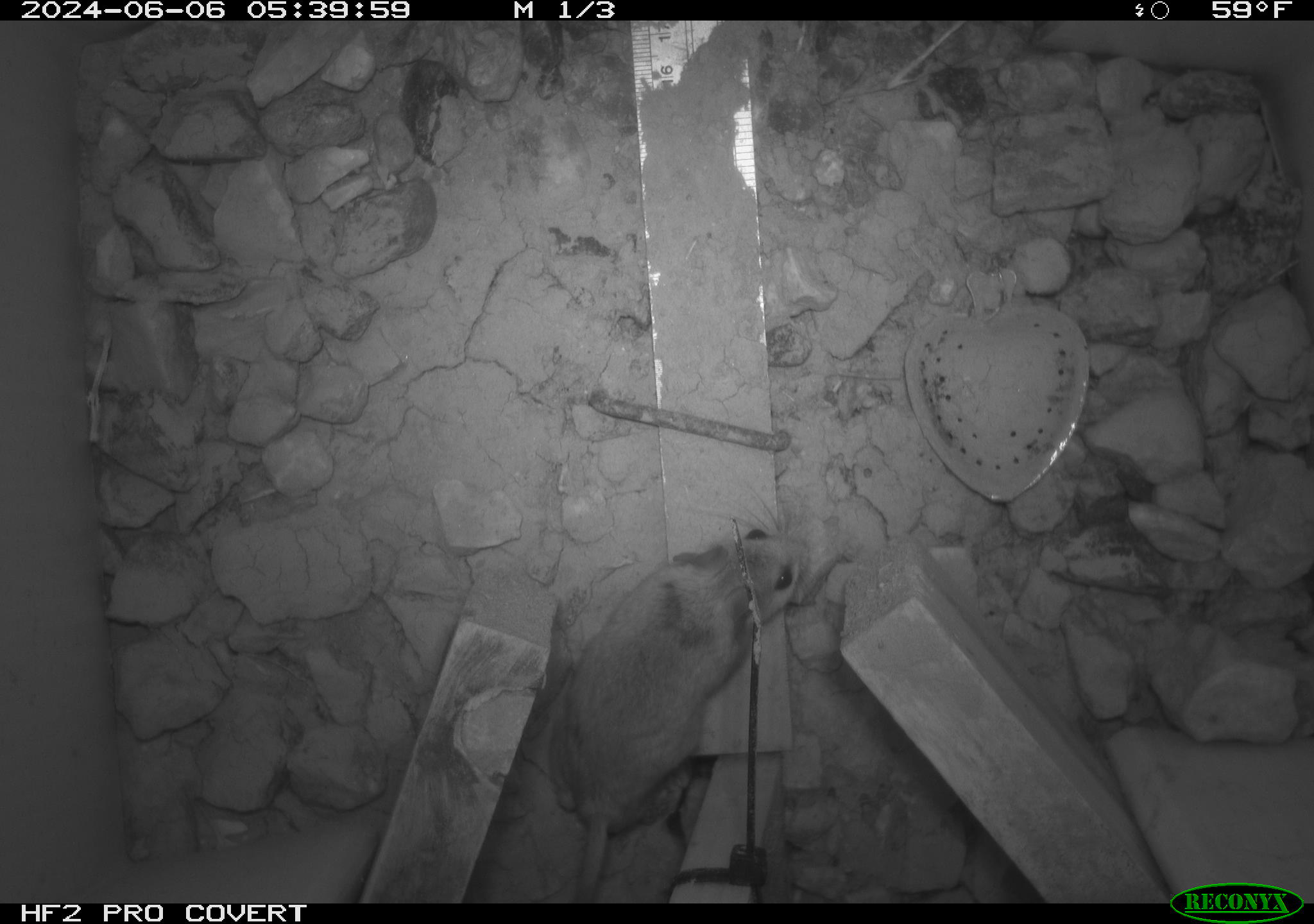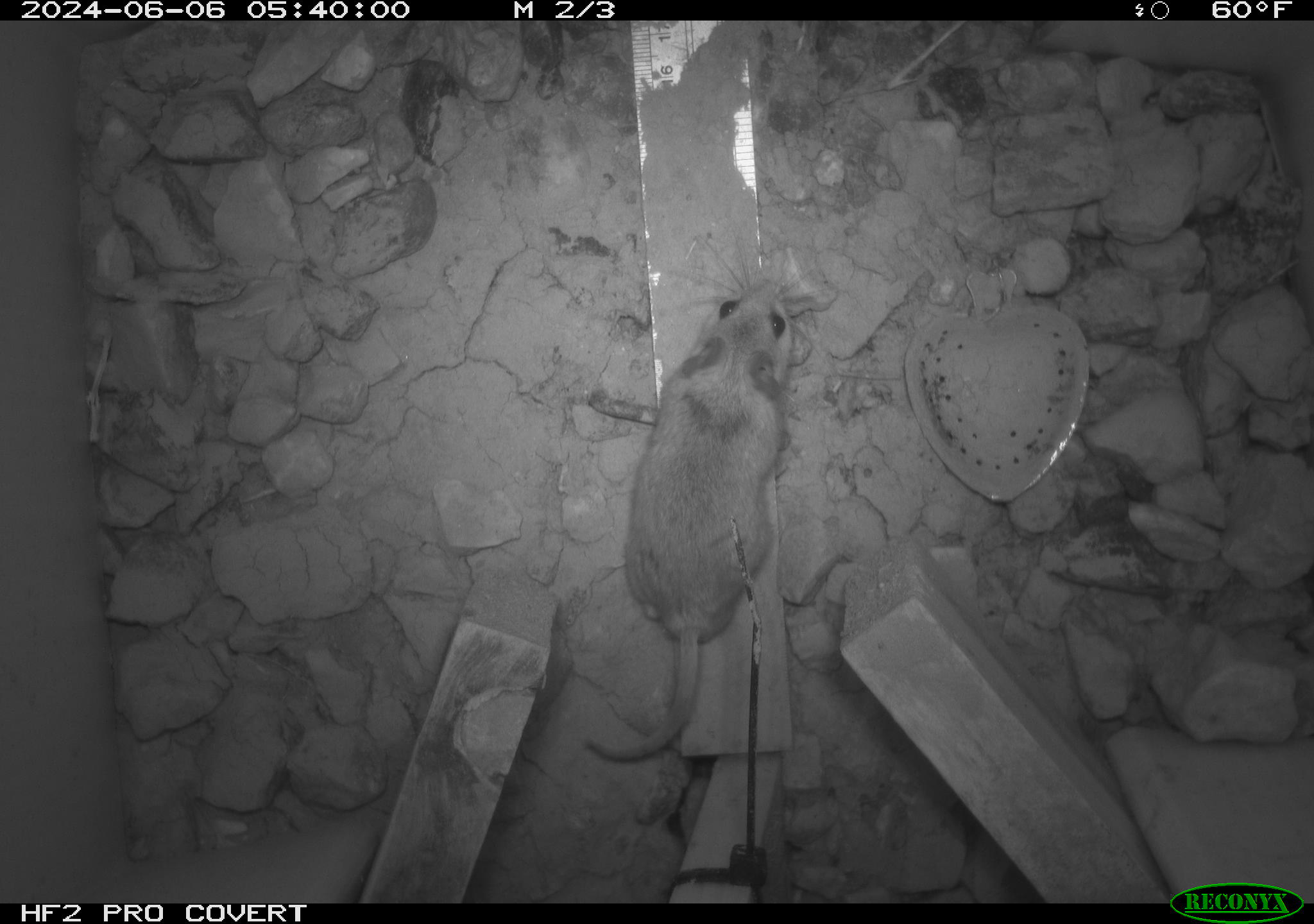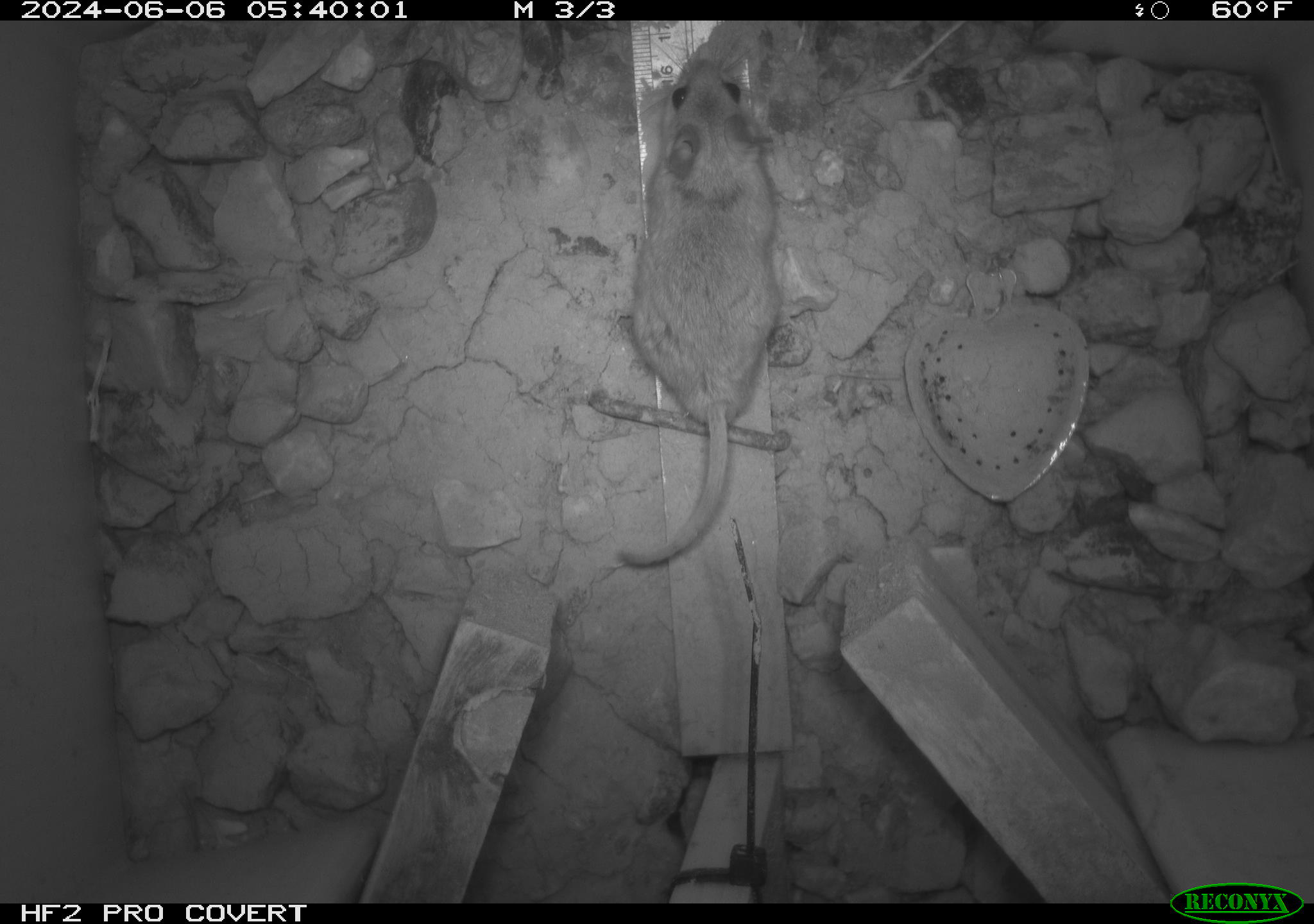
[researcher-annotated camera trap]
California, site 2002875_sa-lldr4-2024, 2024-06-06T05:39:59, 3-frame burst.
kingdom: Animalia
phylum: Chordata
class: Mammalia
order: Rodentia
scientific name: Rodentia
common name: rodent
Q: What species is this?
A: Rodent (Rodentia).